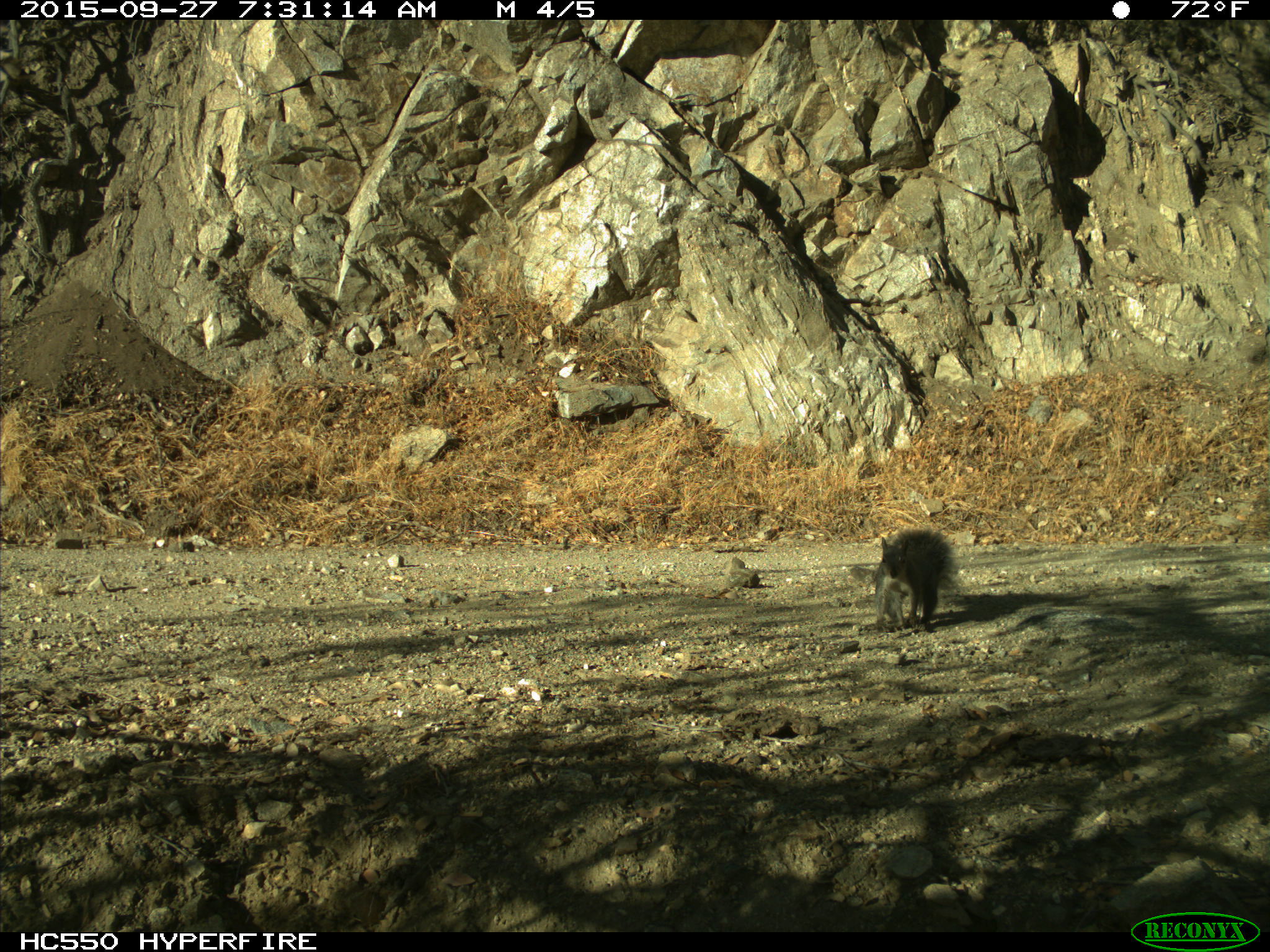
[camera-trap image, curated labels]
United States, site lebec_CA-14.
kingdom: Animalia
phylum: Chordata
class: Mammalia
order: Rodentia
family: Sciuridae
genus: Sciurus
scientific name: Sciurus carolinensis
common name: eastern gray squirrel